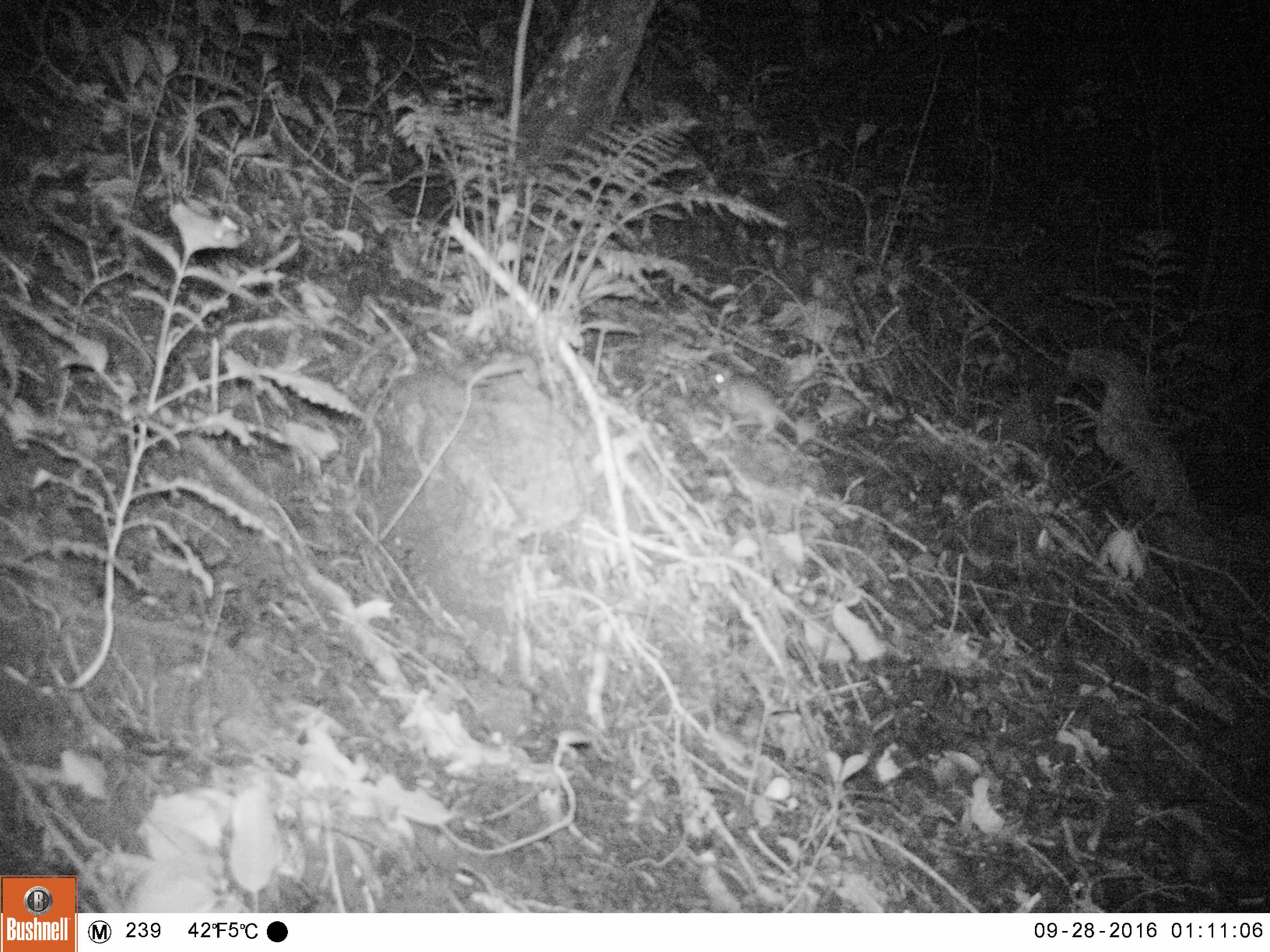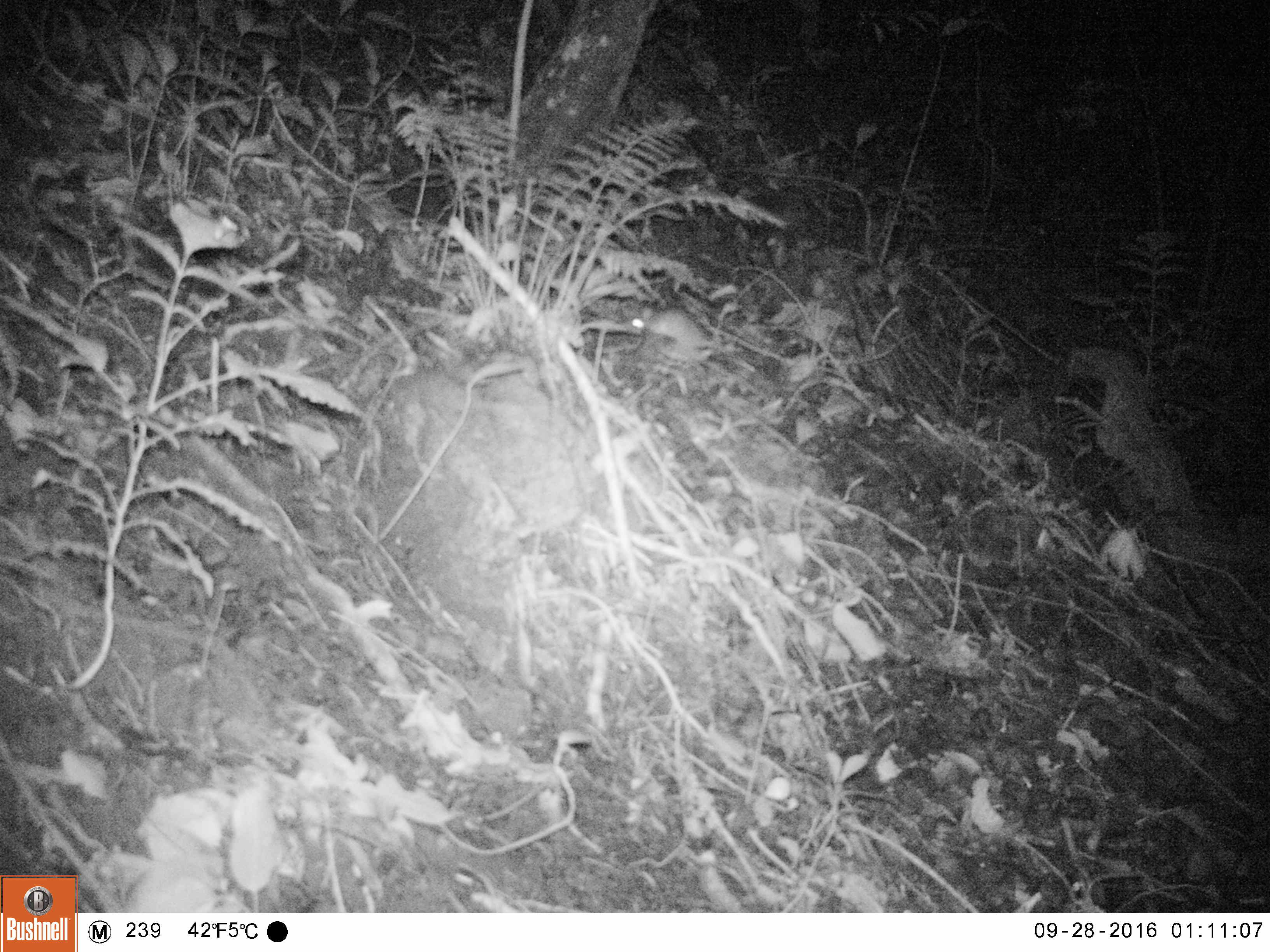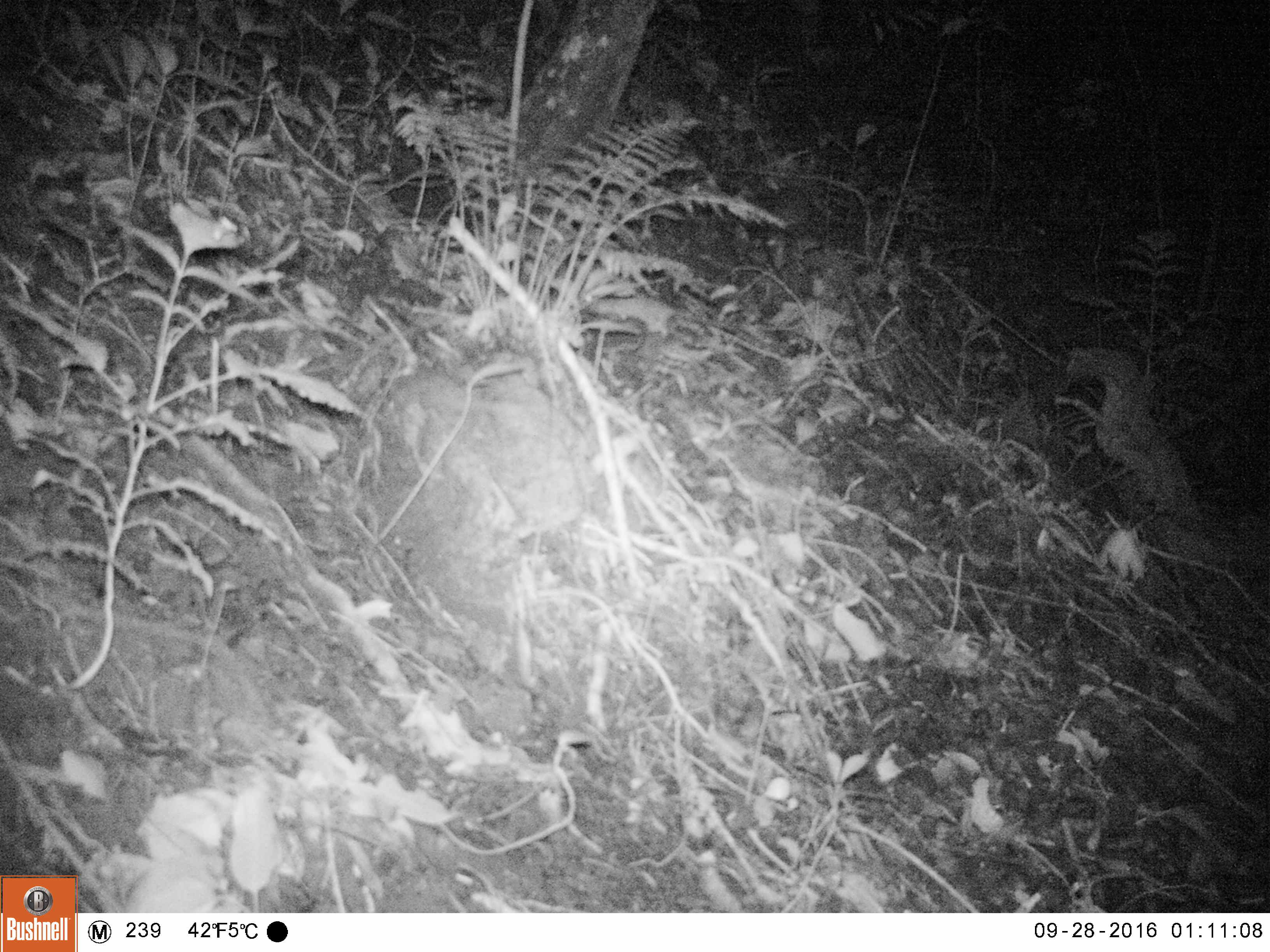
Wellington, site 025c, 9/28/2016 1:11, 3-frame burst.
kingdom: Animalia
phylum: Chordata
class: Mammalia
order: Rodentia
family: Muridae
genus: Rattus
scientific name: Rattus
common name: rat